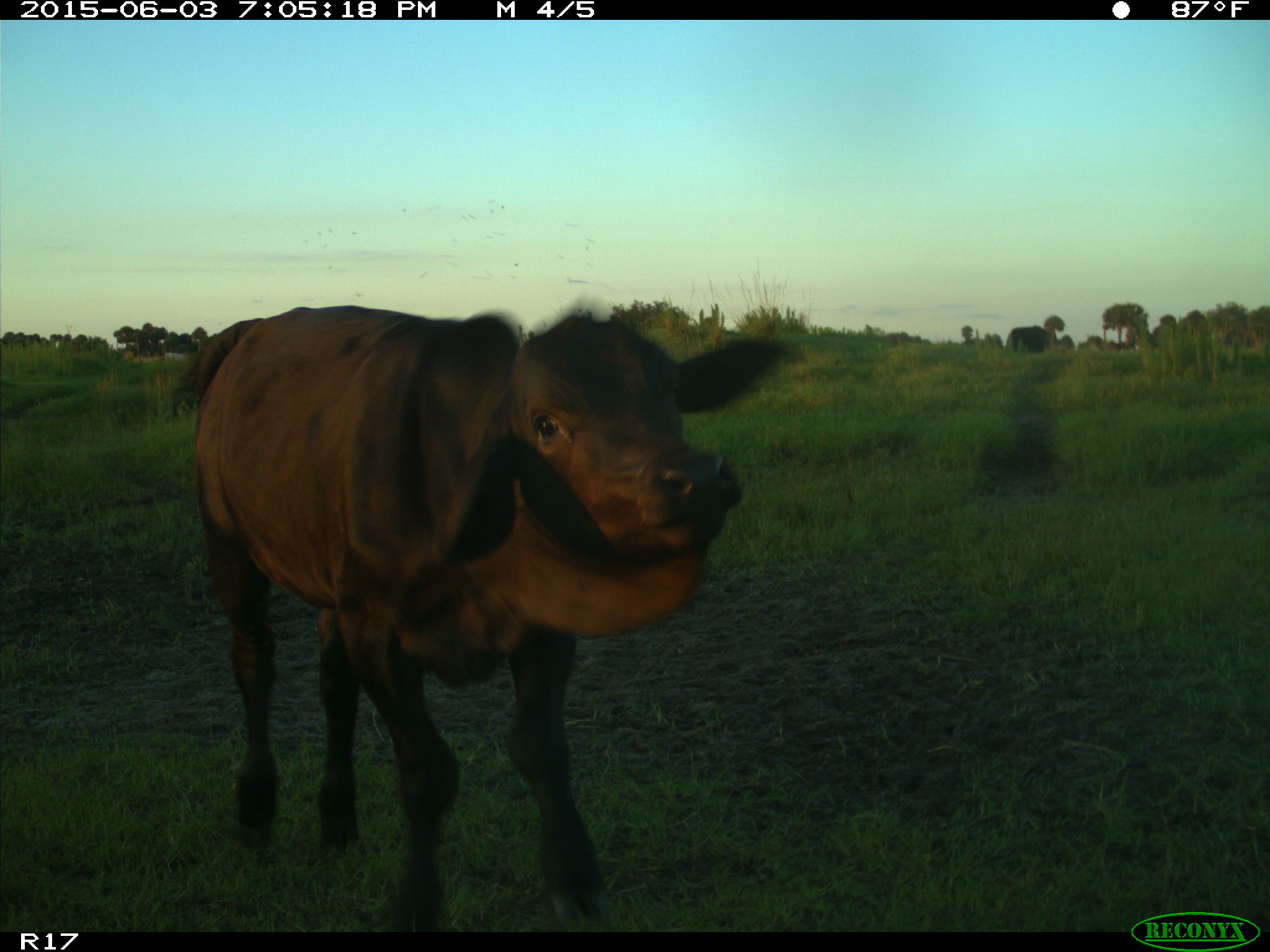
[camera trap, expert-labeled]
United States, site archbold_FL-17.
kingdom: Animalia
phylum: Chordata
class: Mammalia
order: Artiodactyla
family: Bovidae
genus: Bos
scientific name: Bos taurus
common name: domestic cow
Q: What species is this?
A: Bos taurus (domestic cow).